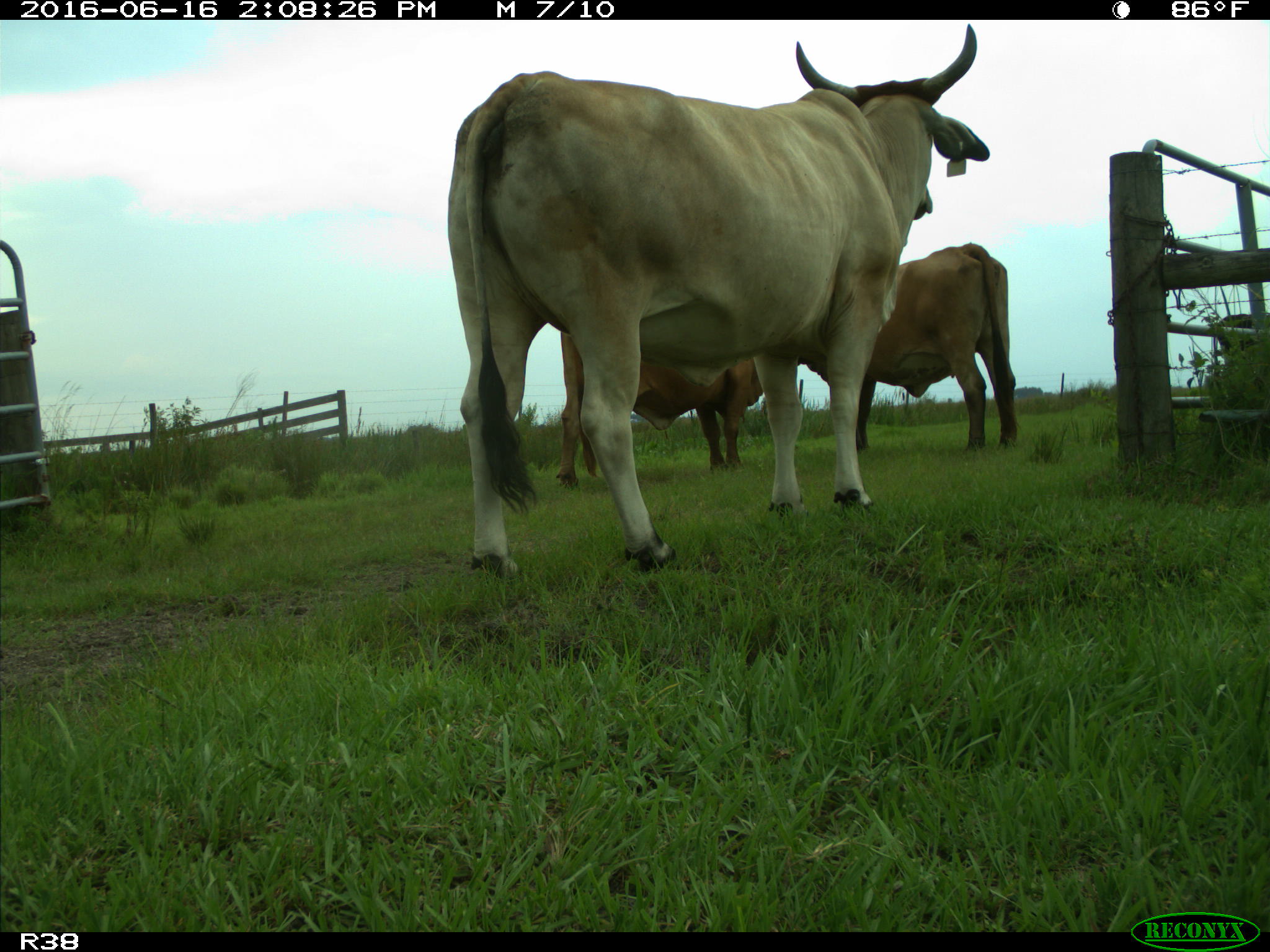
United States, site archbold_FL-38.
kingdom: Animalia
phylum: Chordata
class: Mammalia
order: Artiodactyla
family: Bovidae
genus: Bos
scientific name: Bos taurus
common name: domestic cow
Bos taurus (domestic cow).